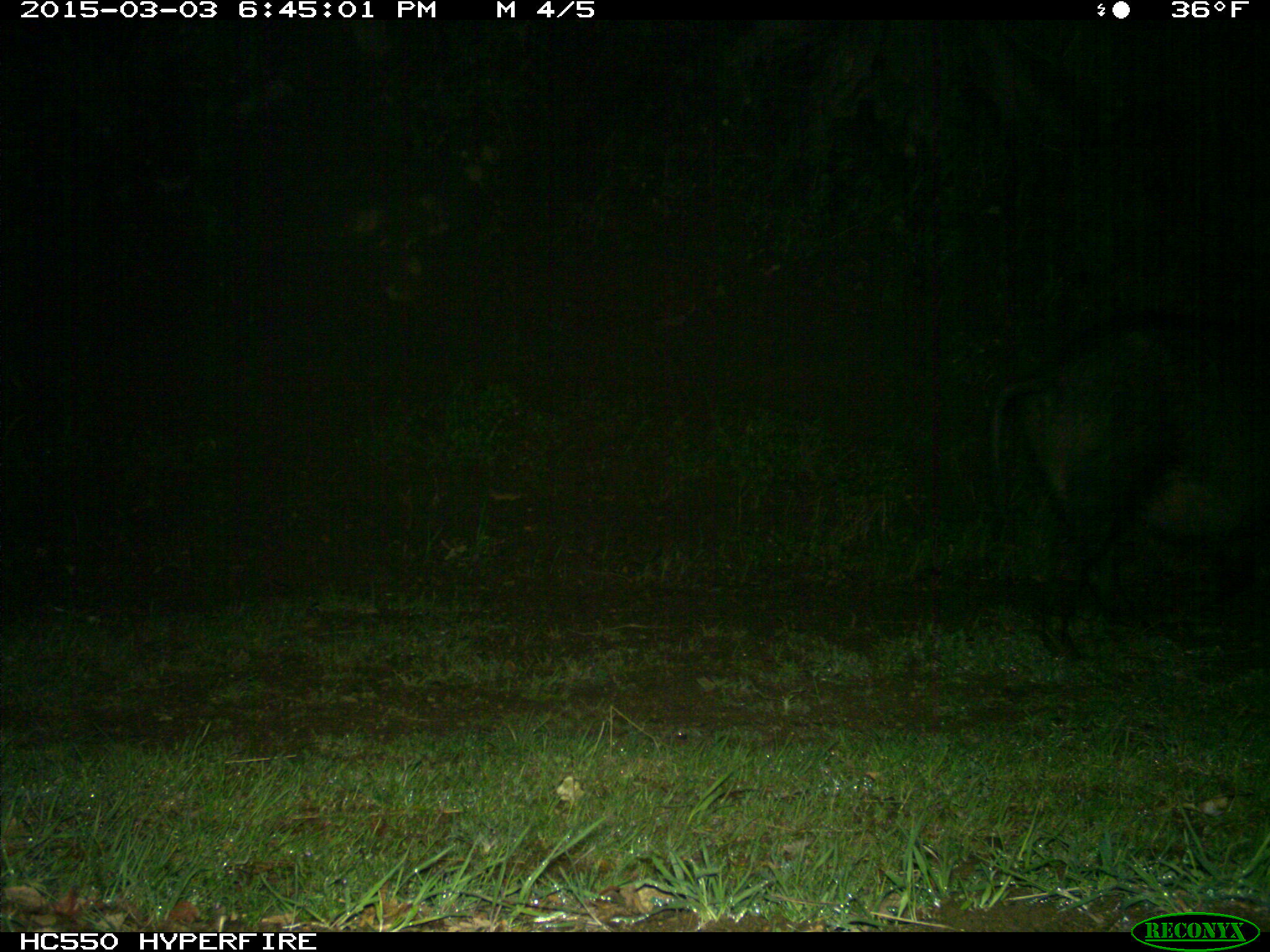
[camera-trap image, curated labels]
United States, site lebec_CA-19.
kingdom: Animalia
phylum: Chordata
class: Mammalia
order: Artiodactyla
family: Suidae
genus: Sus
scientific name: Sus scrofa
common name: wild boar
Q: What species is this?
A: Sus scrofa (wild boar).